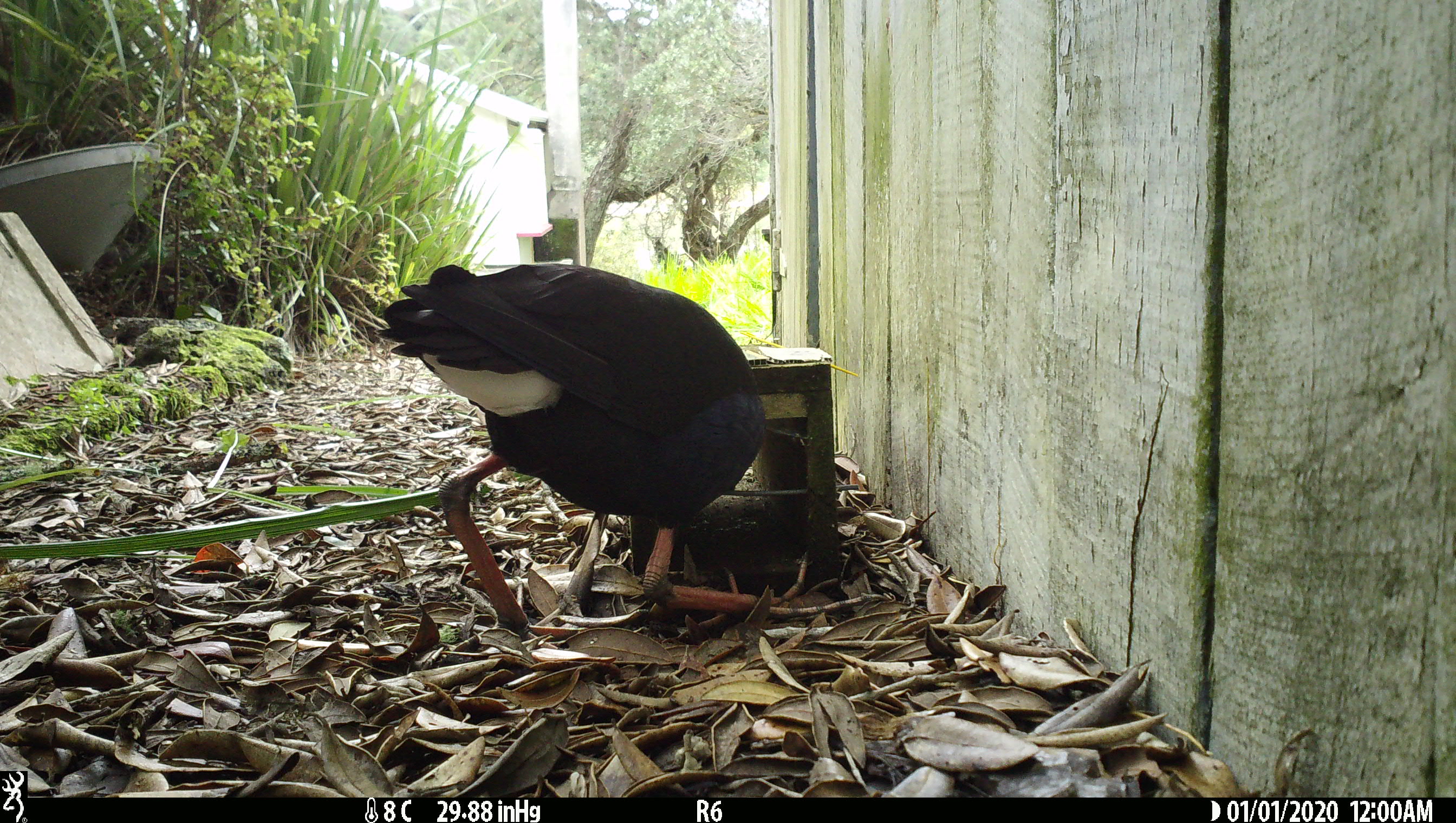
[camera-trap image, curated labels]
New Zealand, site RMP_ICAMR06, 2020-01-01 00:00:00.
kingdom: Animalia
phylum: Chordata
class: Aves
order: Gruiformes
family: Rallidae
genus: Porphyrio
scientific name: Porphyrio melanotus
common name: australasian swamphen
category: pukeko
Pukeko (australasian swamphen) (Porphyrio melanotus).